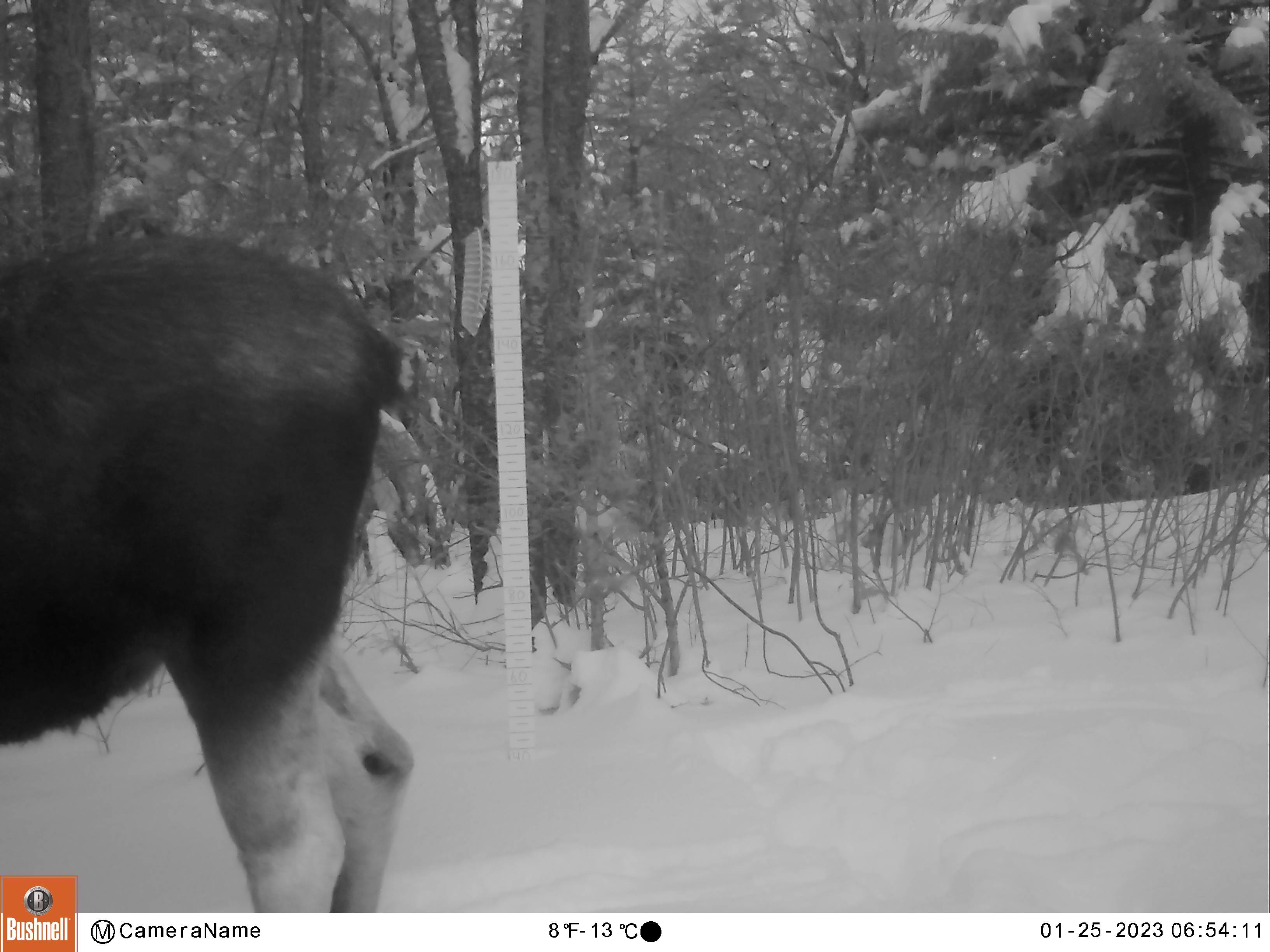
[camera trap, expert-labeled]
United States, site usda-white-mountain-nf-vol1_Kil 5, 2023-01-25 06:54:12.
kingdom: Animalia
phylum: Chordata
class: Mammalia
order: Artiodactyla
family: Cervidae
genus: Alces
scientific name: Alces alces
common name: moose